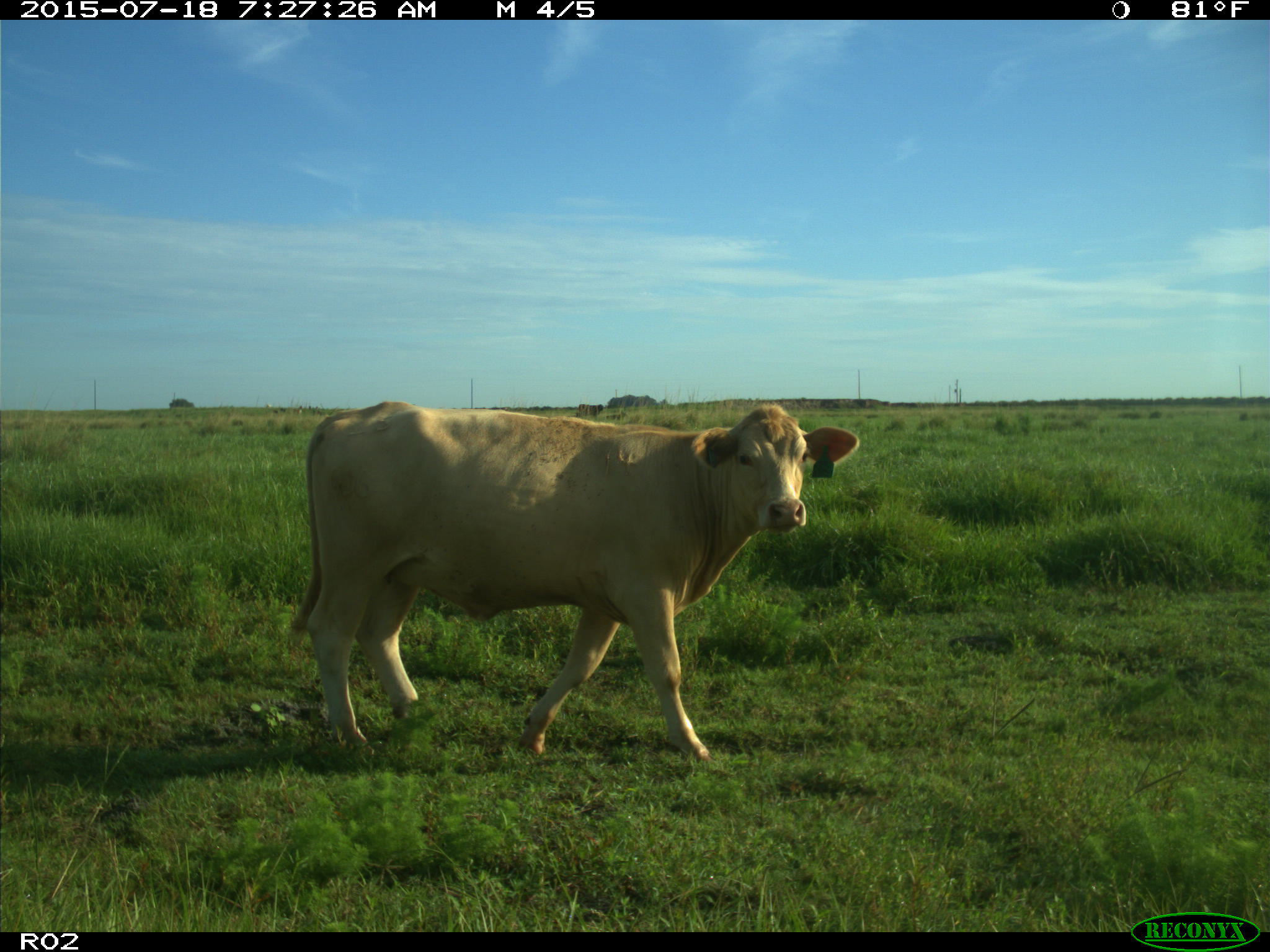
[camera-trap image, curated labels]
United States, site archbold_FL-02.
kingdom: Animalia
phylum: Chordata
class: Mammalia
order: Artiodactyla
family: Bovidae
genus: Bos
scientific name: Bos taurus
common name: domestic cow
Bos taurus (domestic cow).